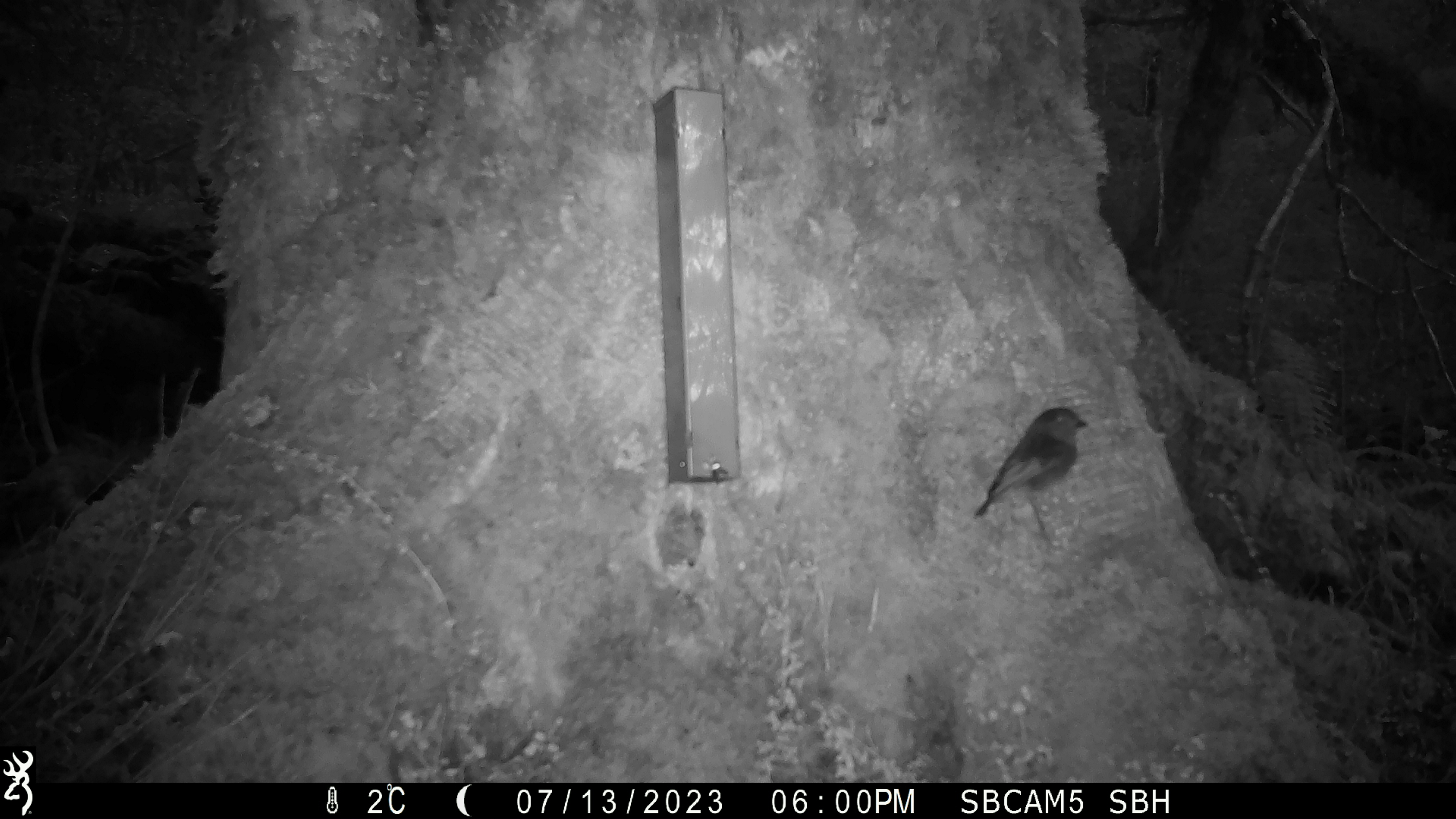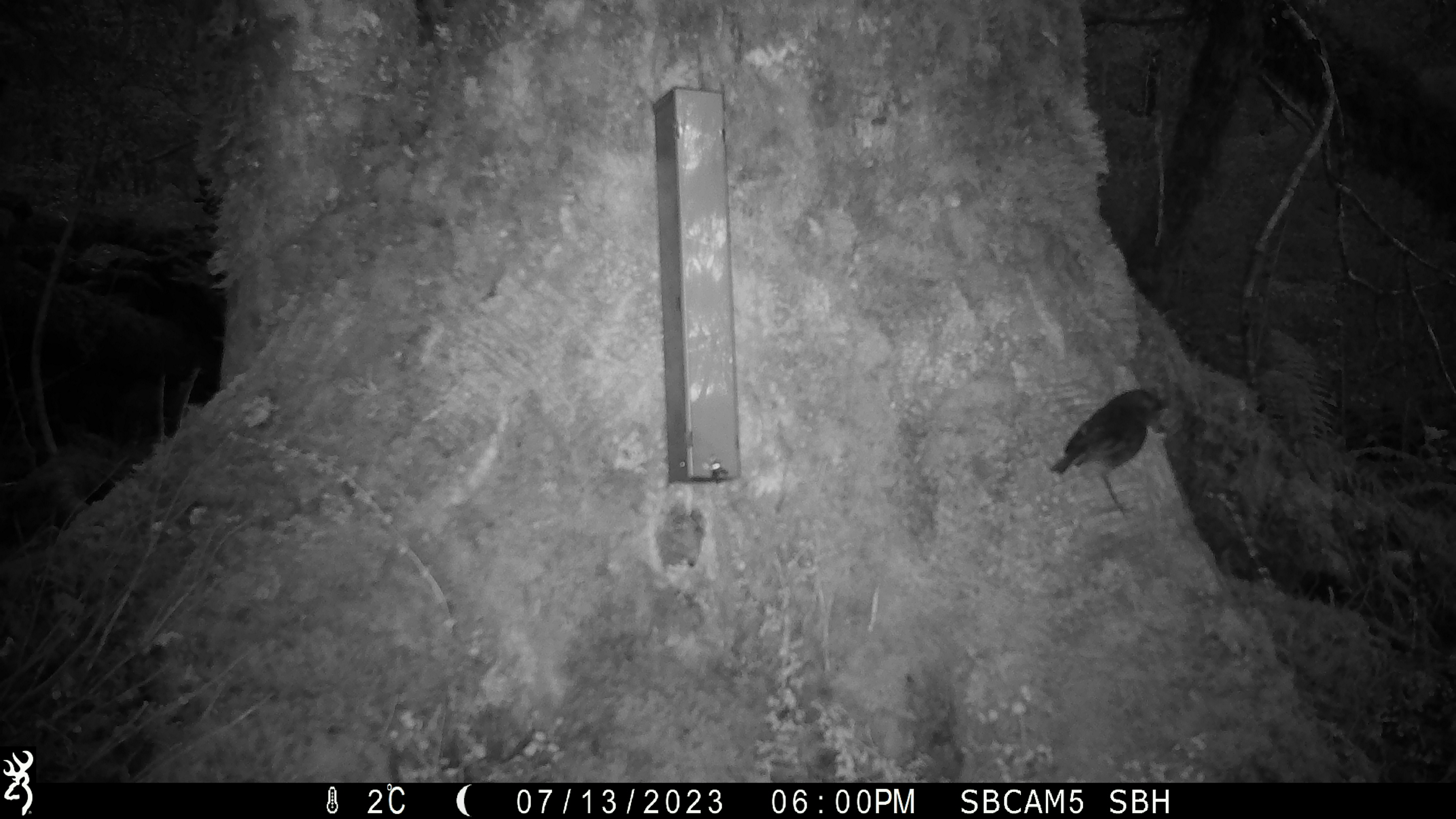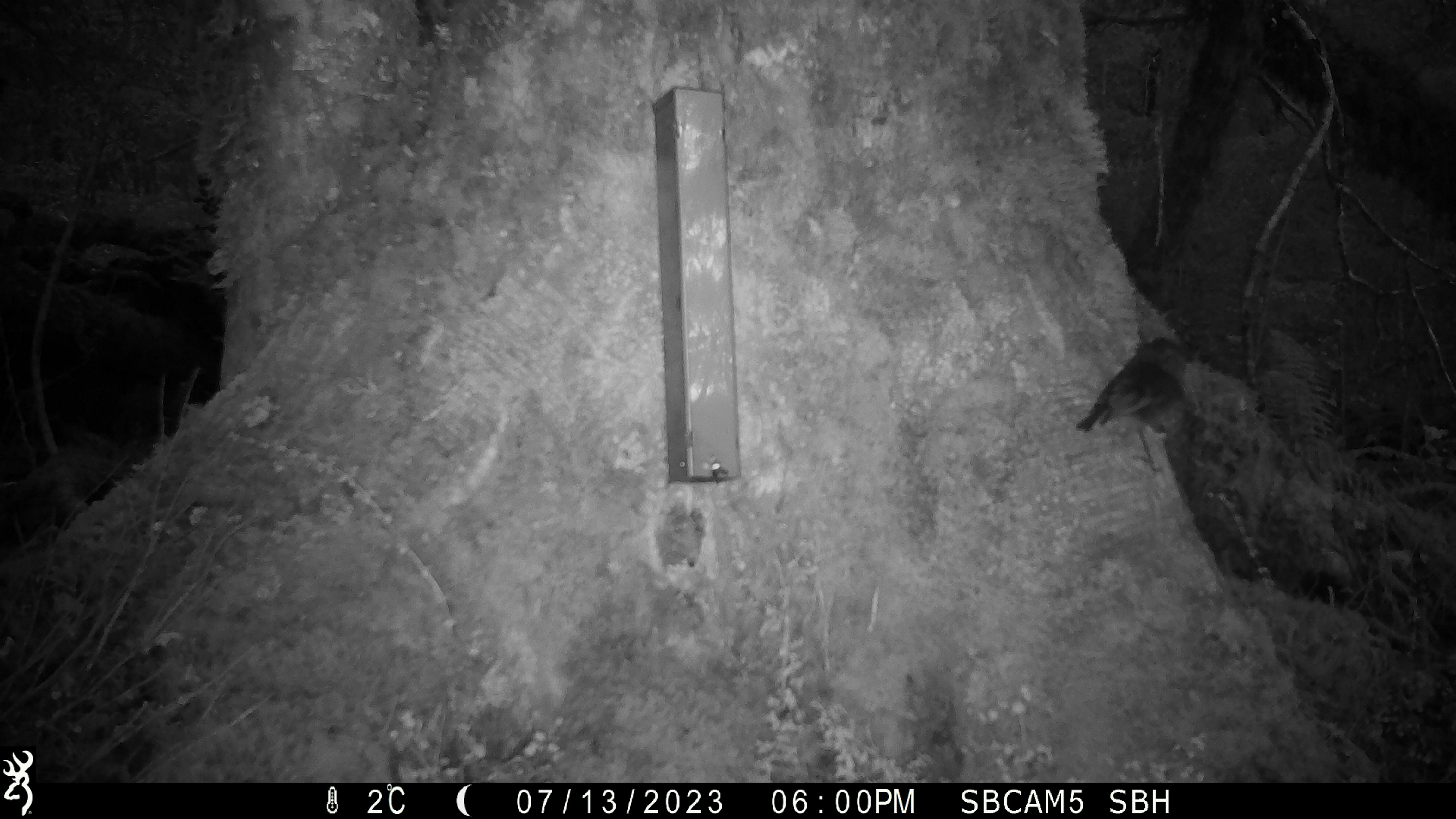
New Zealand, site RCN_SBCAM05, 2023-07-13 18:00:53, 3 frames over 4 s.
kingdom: Animalia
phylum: Chordata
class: Aves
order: Passeriformes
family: Petroicidae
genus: Petroica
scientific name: Petroica australis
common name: new zealand robin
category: robin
Robin (new zealand robin) (Petroica australis).